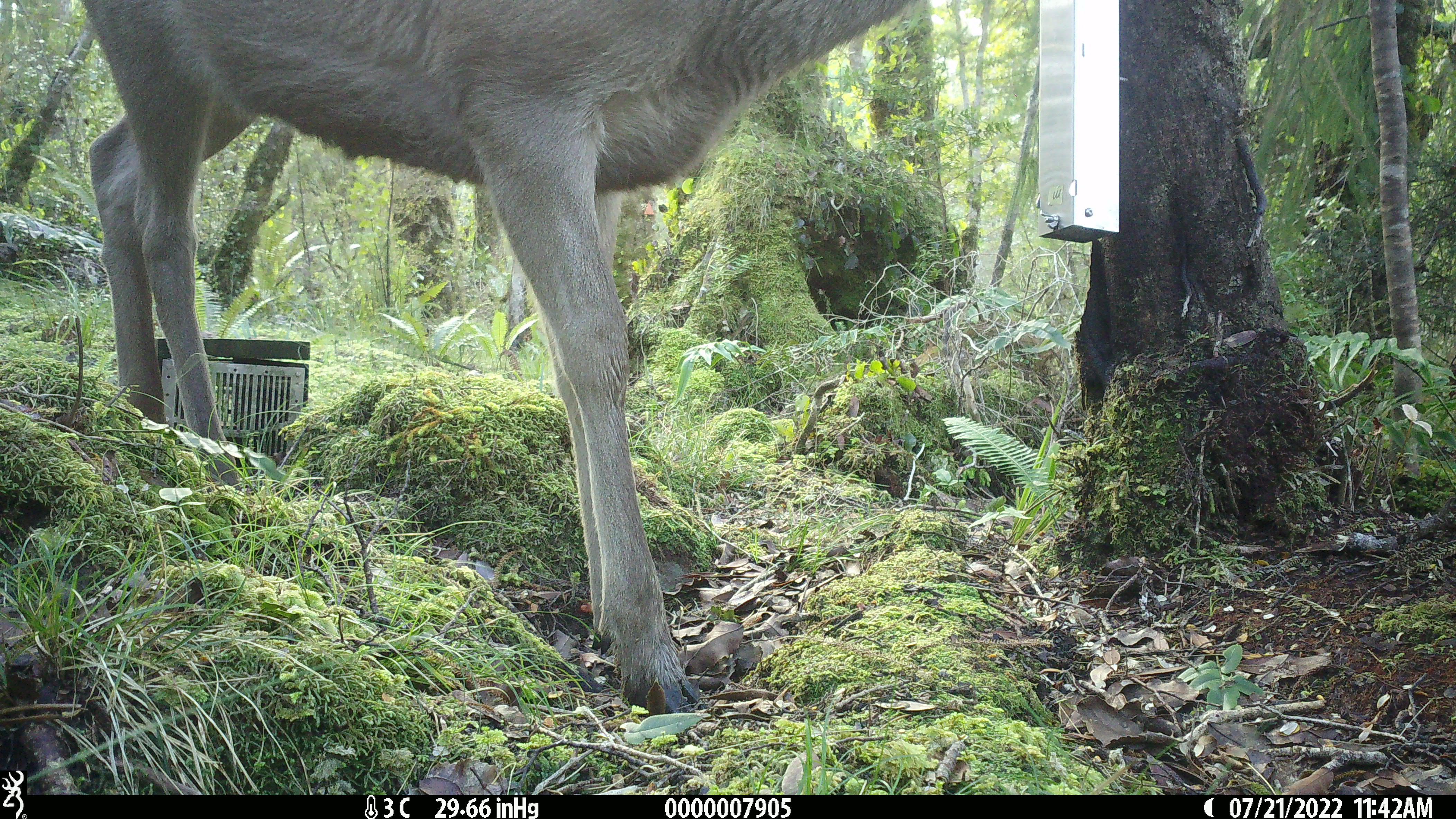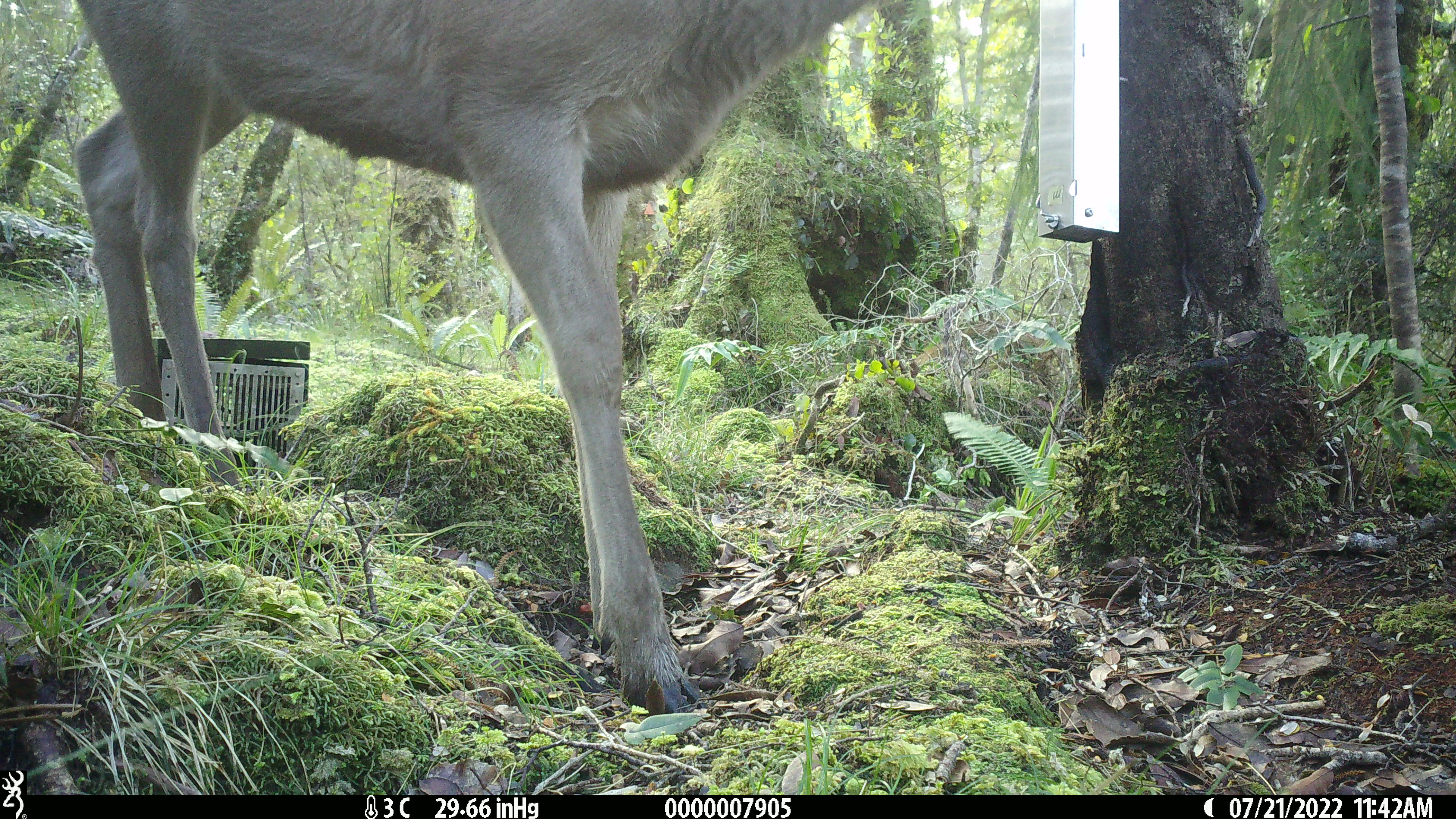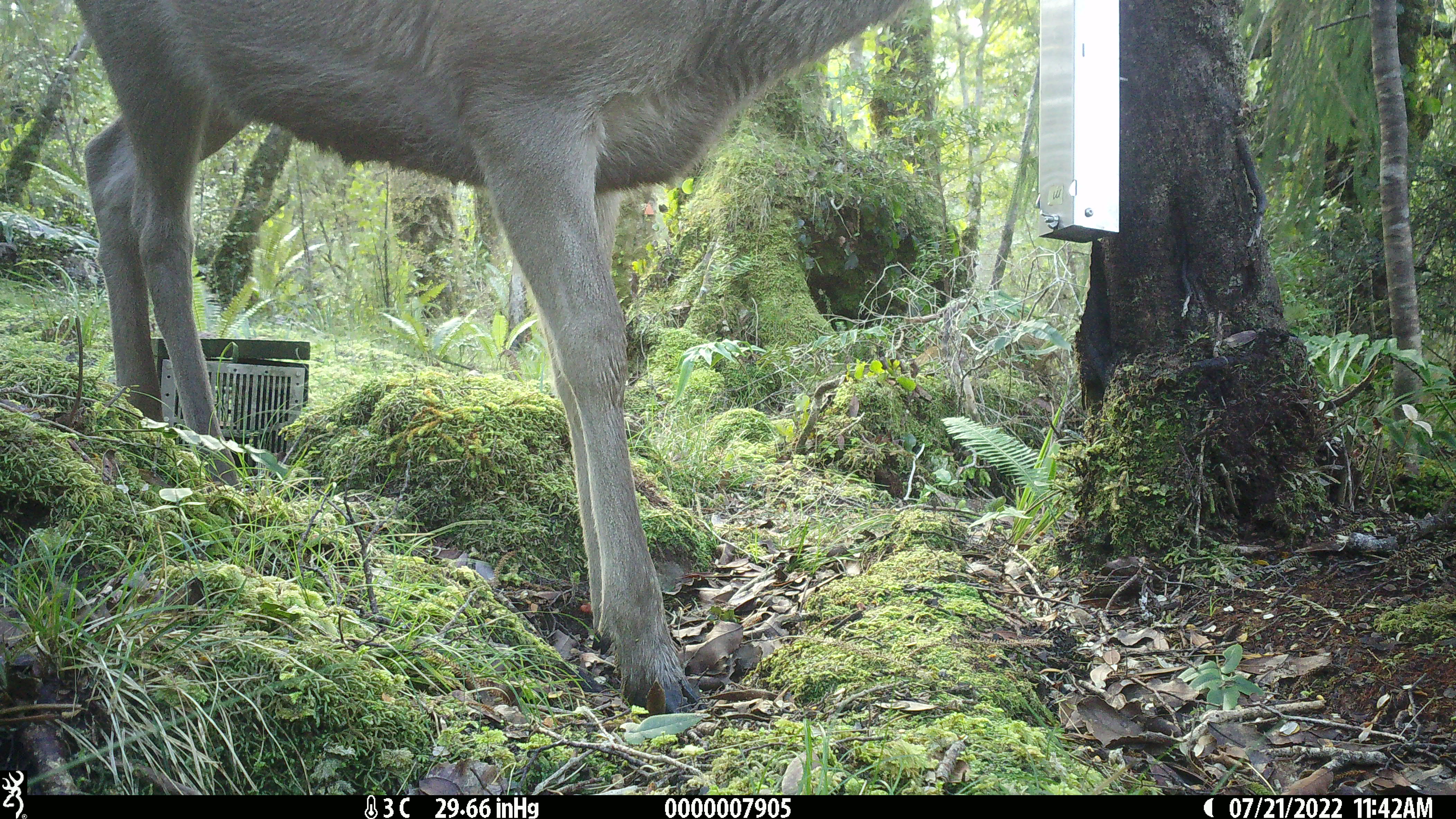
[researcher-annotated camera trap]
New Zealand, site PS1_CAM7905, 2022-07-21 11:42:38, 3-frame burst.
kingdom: Animalia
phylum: Chordata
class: Mammalia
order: Artiodactyla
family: Cervidae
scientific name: Cervidae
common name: deer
Deer (Cervidae).